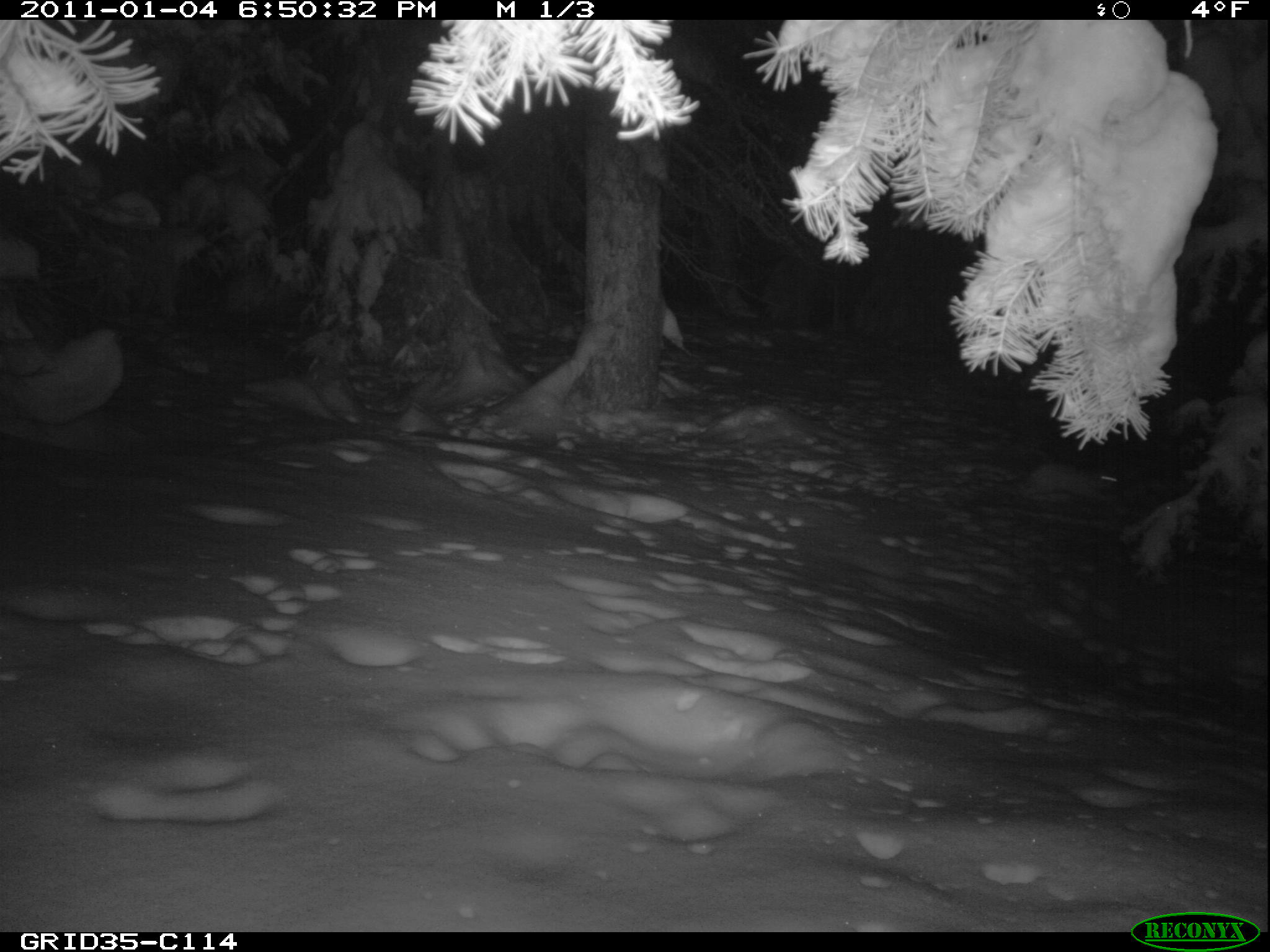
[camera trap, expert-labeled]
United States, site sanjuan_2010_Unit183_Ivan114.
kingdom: Animalia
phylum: Chordata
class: Mammalia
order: Lagomorpha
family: Leporidae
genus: Lepus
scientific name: Lepus americanus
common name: snowshoe hare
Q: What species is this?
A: Lepus americanus (snowshoe hare).